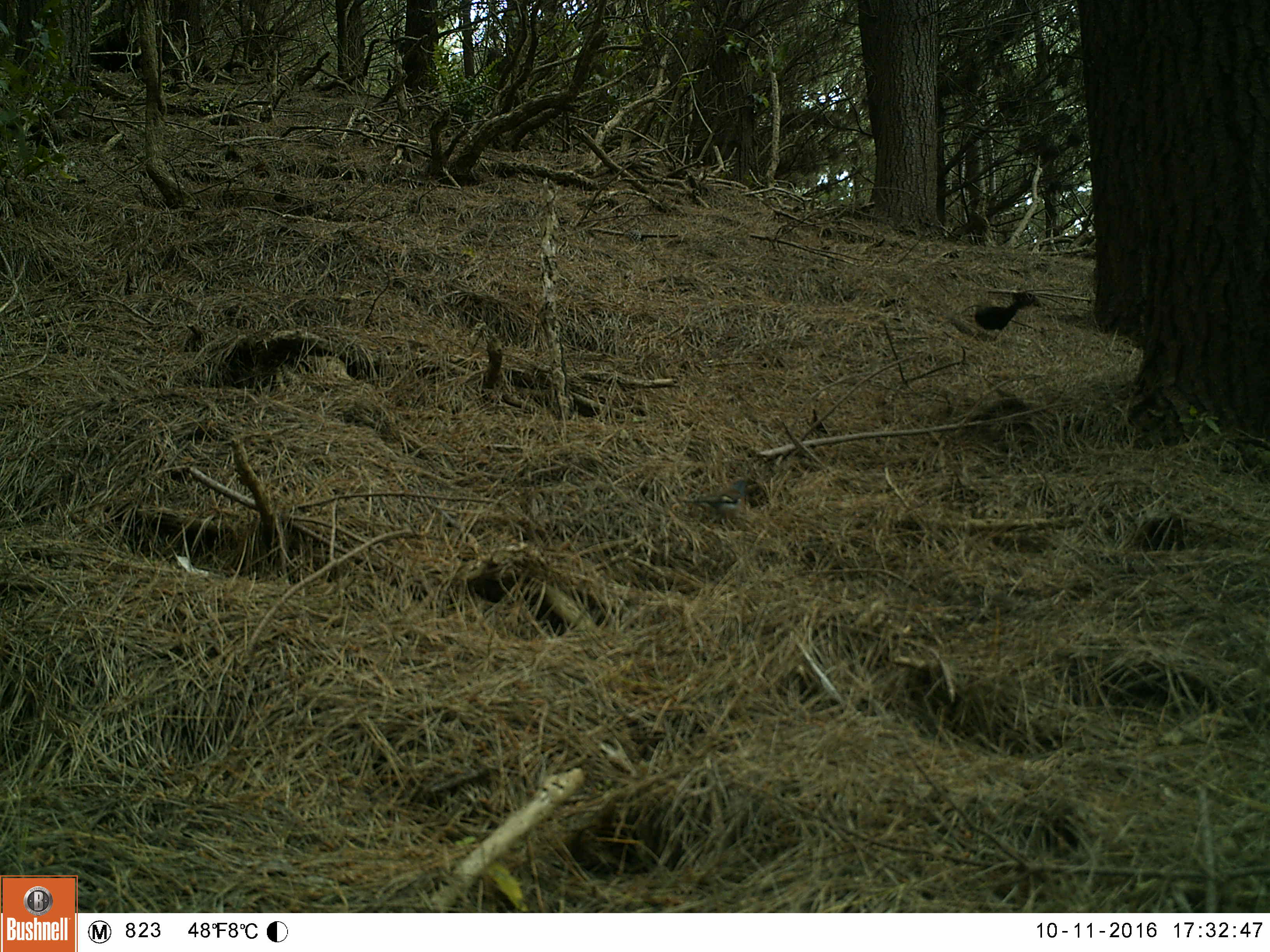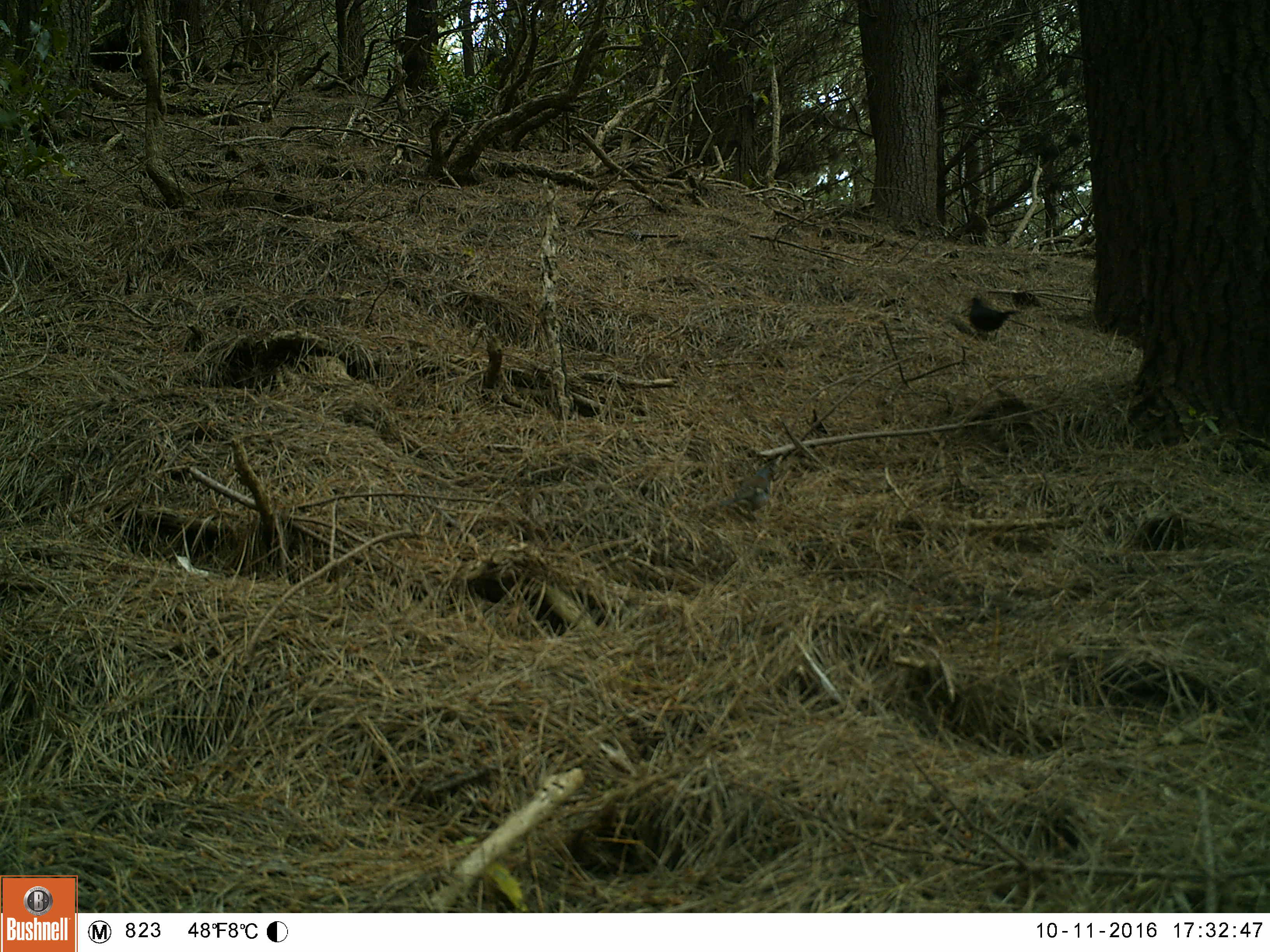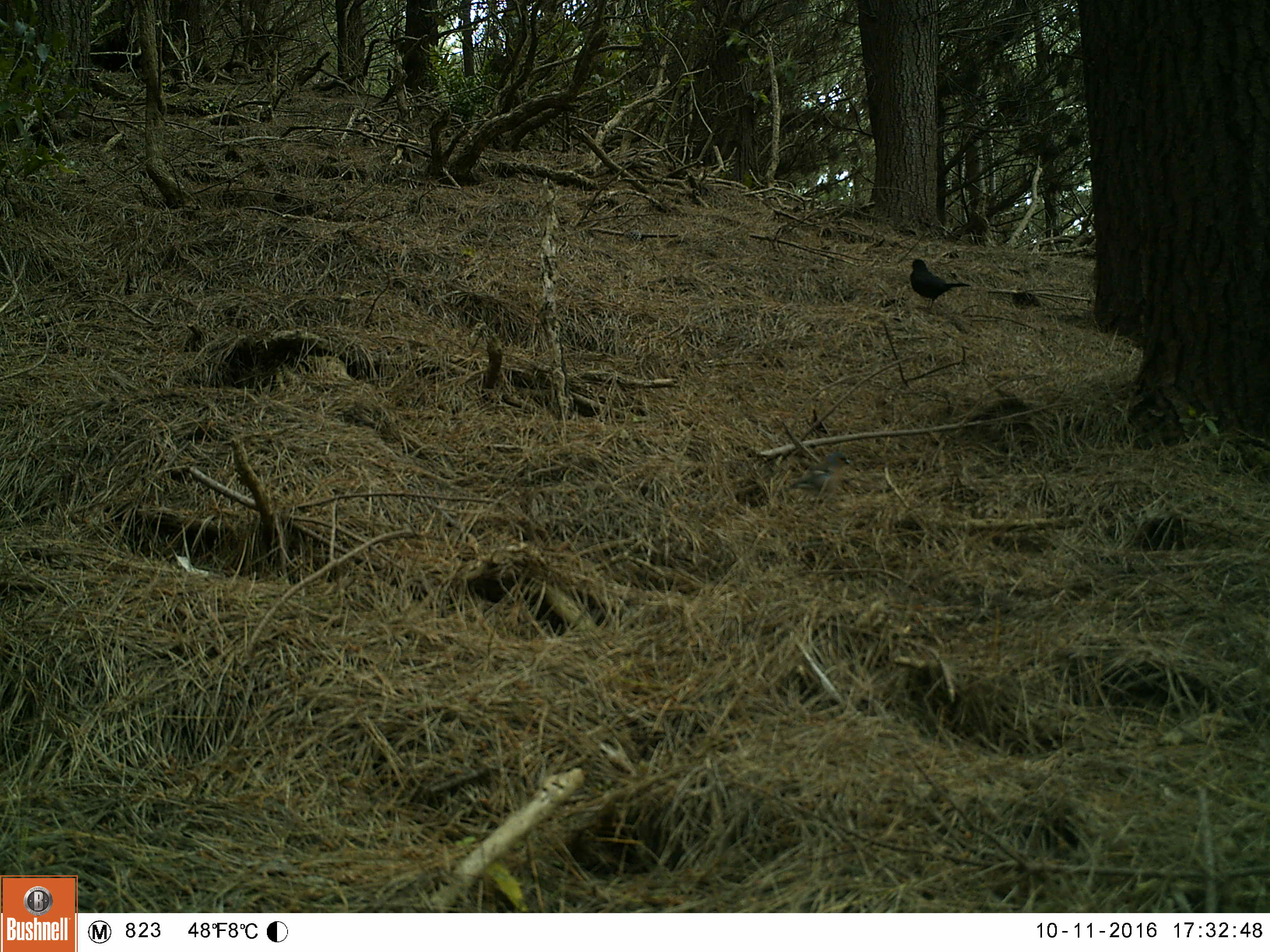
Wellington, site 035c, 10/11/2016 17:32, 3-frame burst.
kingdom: Animalia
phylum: Chordata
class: Aves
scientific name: Aves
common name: bird